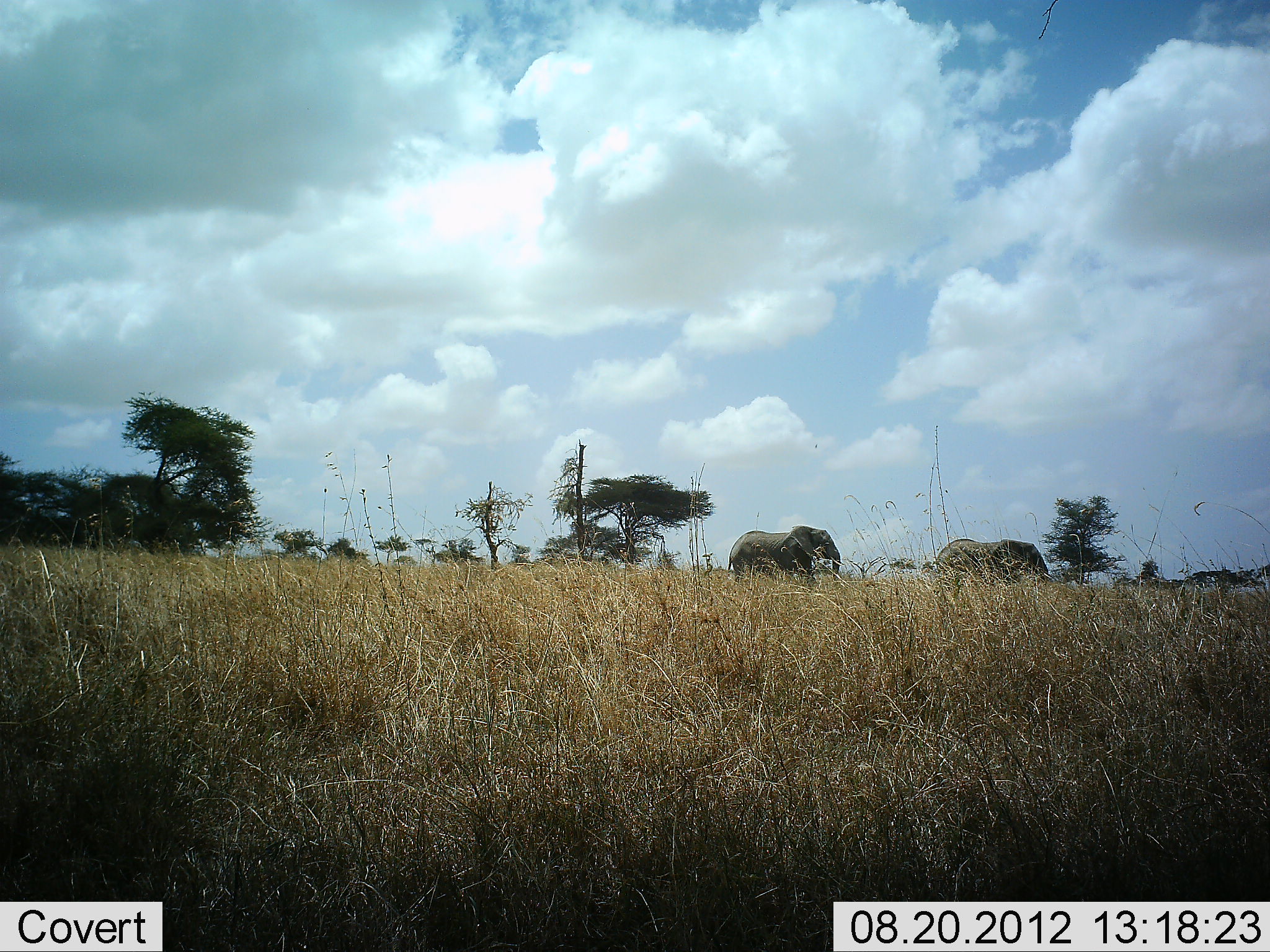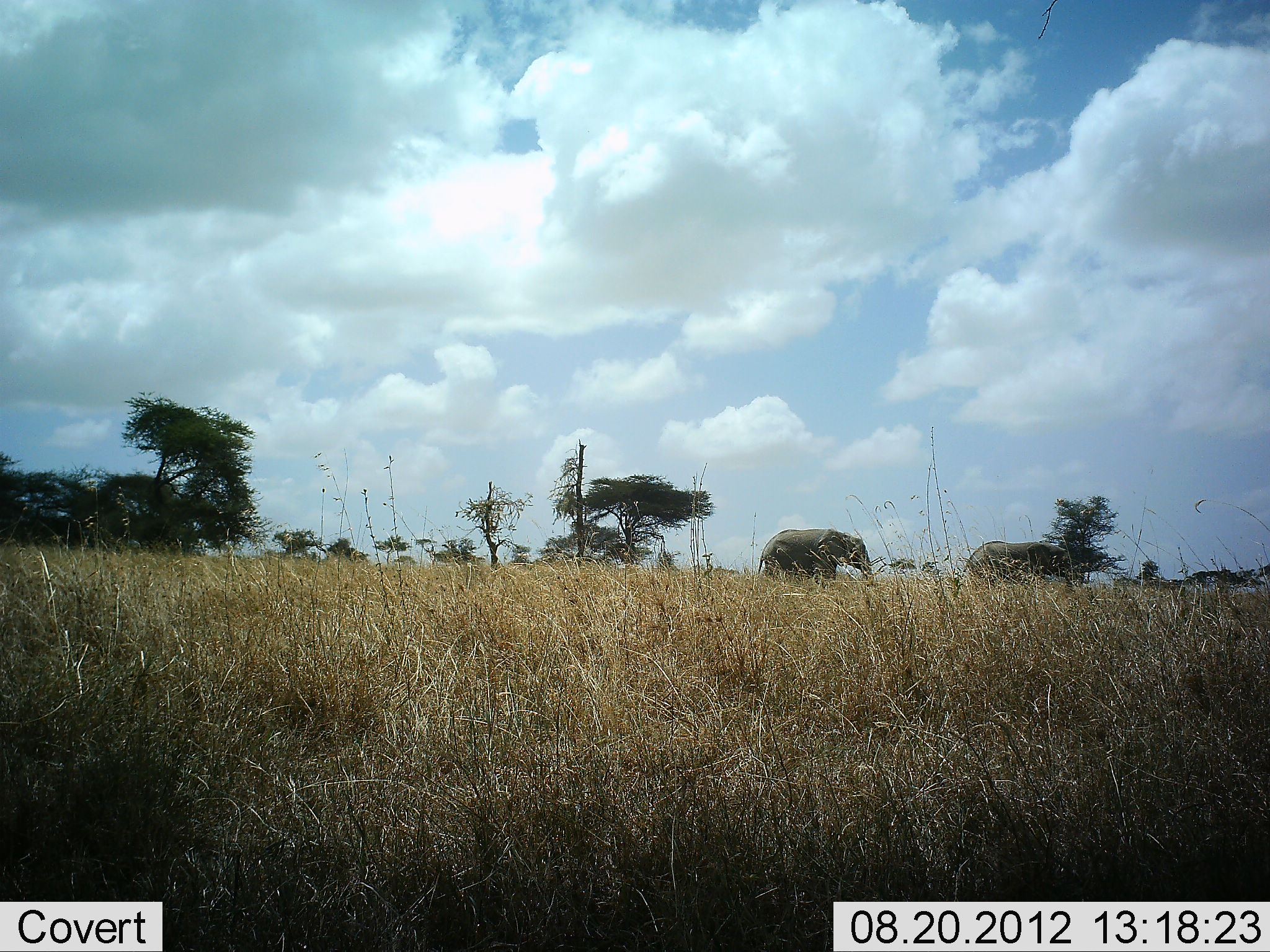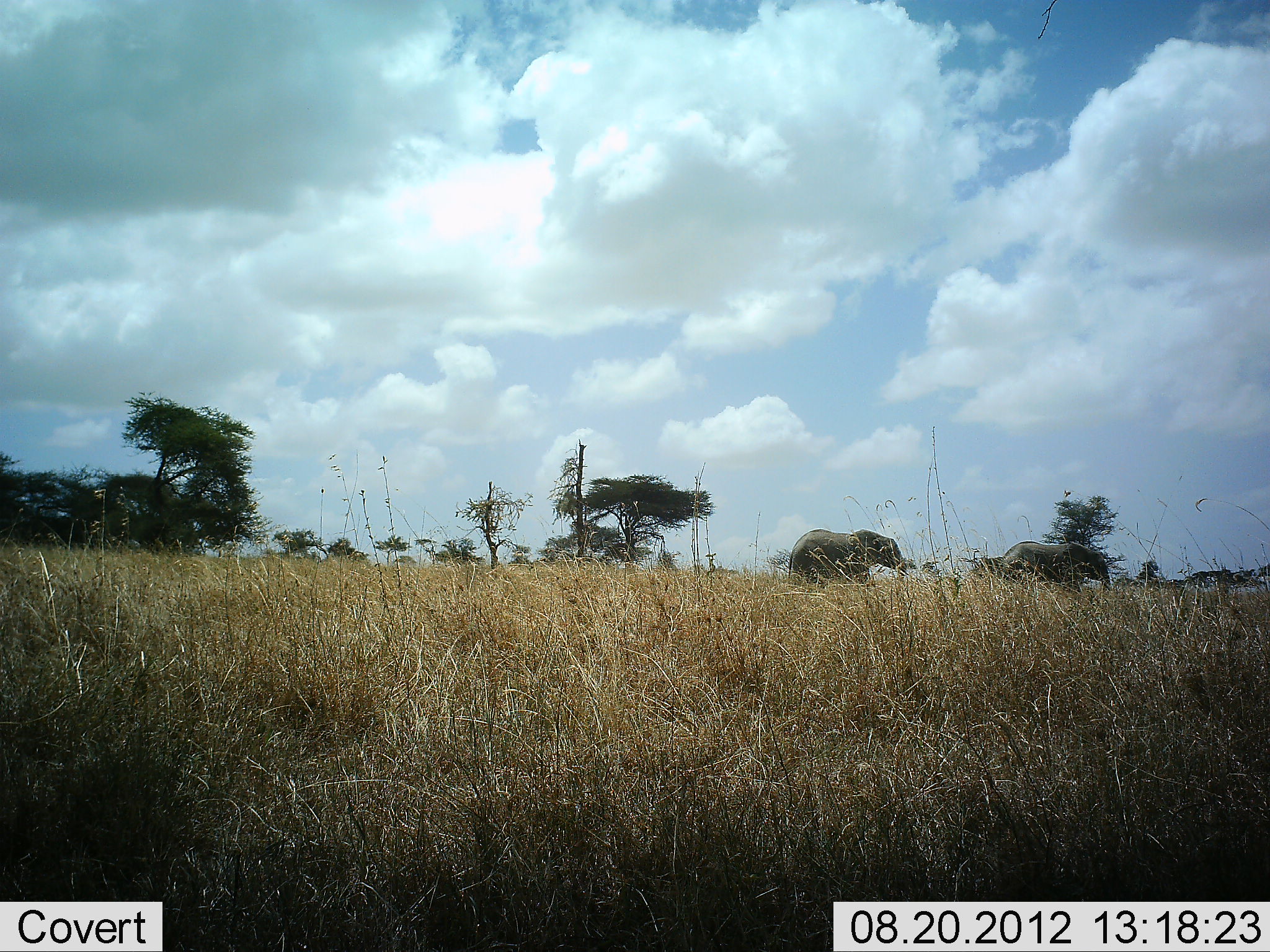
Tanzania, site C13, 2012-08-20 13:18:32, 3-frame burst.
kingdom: Animalia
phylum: Chordata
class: Mammalia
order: Proboscidea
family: Elephantidae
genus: Loxodonta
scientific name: Loxodonta africana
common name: african bush elephant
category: elephant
Elephant (african bush elephant) (Loxodonta africana), count 2. Behavior (volunteer vote fractions): standing 0%, resting 0%, moving 100%, interacting 0%. Young present (vote fraction): 0%. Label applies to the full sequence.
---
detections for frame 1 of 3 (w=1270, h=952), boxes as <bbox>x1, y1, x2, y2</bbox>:
animal: <bbox>728, 525, 845, 580</bbox>; <bbox>937, 537, 1050, 582</bbox>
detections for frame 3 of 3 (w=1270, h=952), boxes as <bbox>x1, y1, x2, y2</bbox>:
animal: <bbox>788, 528, 909, 583</bbox>; <bbox>1000, 539, 1110, 589</bbox>